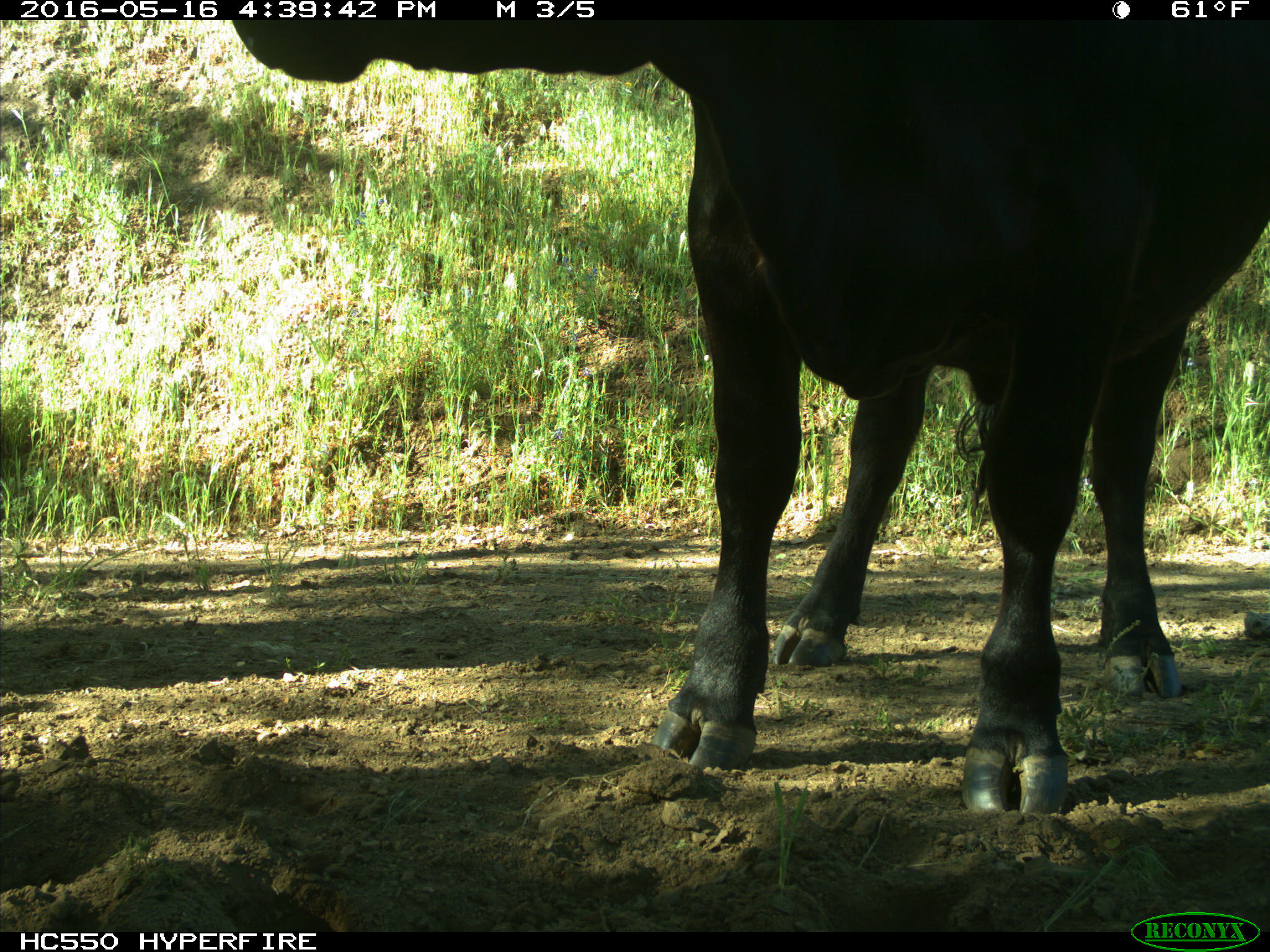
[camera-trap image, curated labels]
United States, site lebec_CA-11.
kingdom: Animalia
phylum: Chordata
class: Mammalia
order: Artiodactyla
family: Bovidae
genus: Bos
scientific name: Bos taurus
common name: domestic cow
Bos taurus (domestic cow).